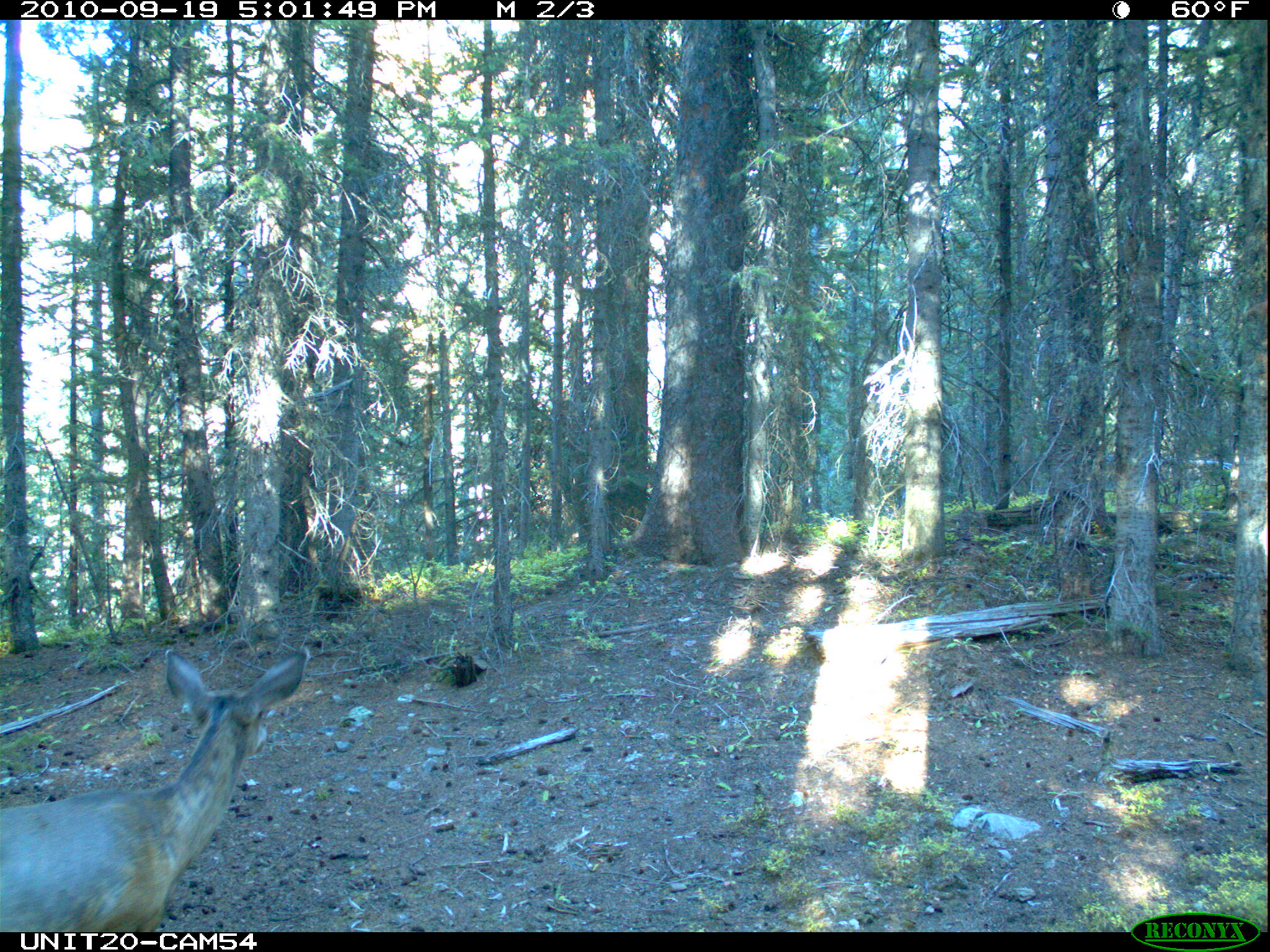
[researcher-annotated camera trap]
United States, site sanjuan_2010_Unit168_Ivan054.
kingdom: Animalia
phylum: Chordata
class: Mammalia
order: Artiodactyla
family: Cervidae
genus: Odocoileus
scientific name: Odocoileus hemionus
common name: mule deer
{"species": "Odocoileus hemionus (mule deer)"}